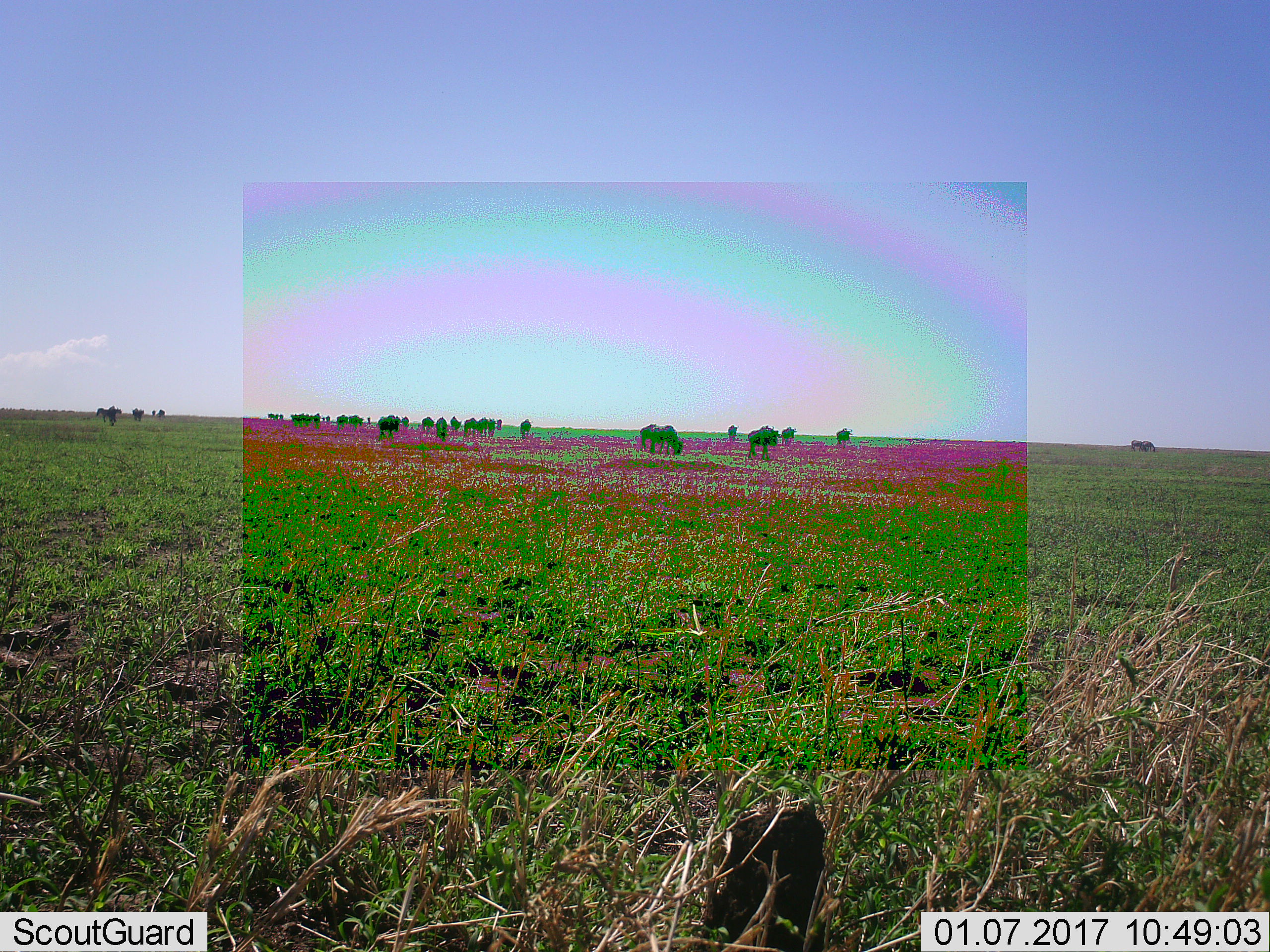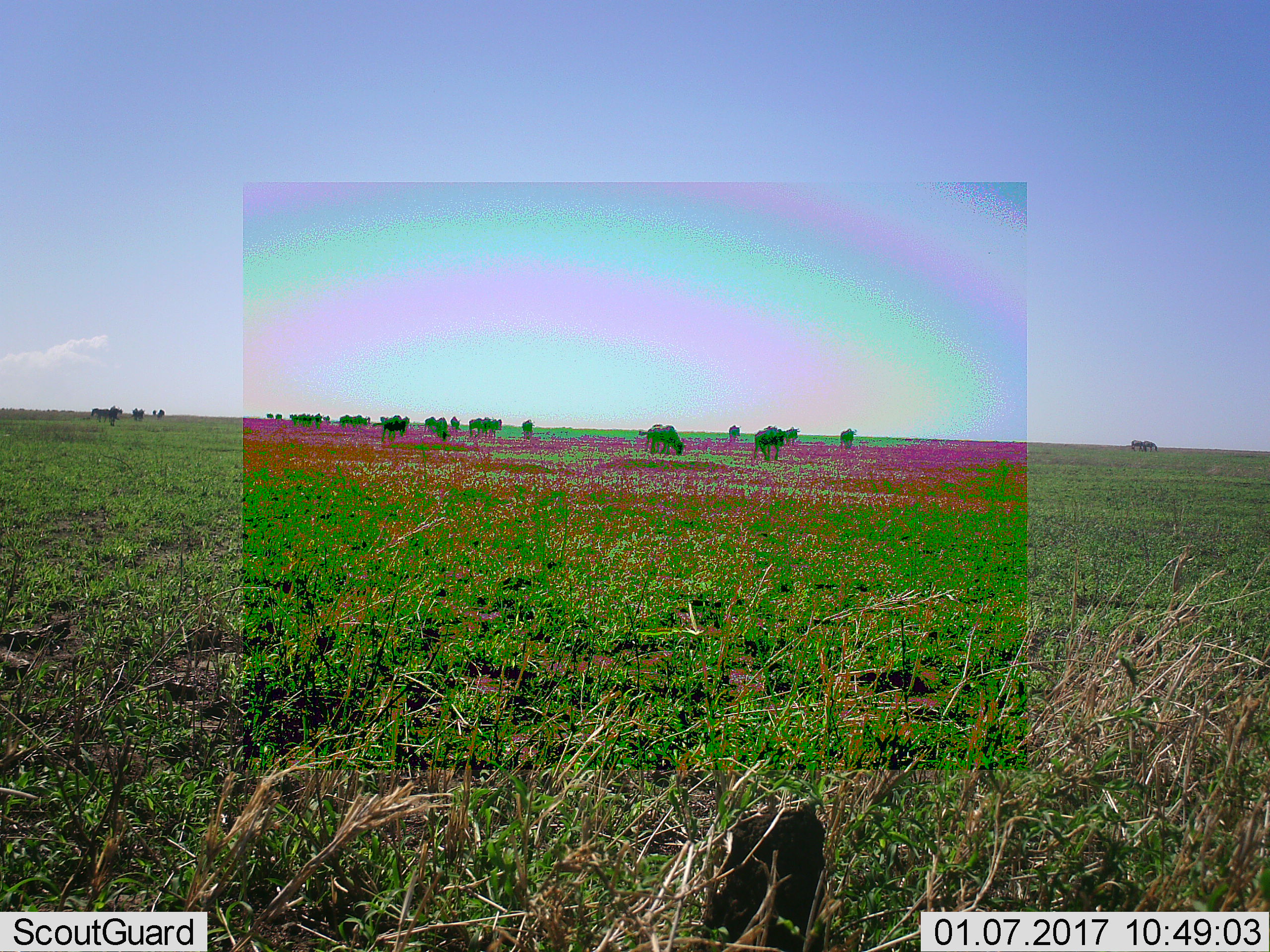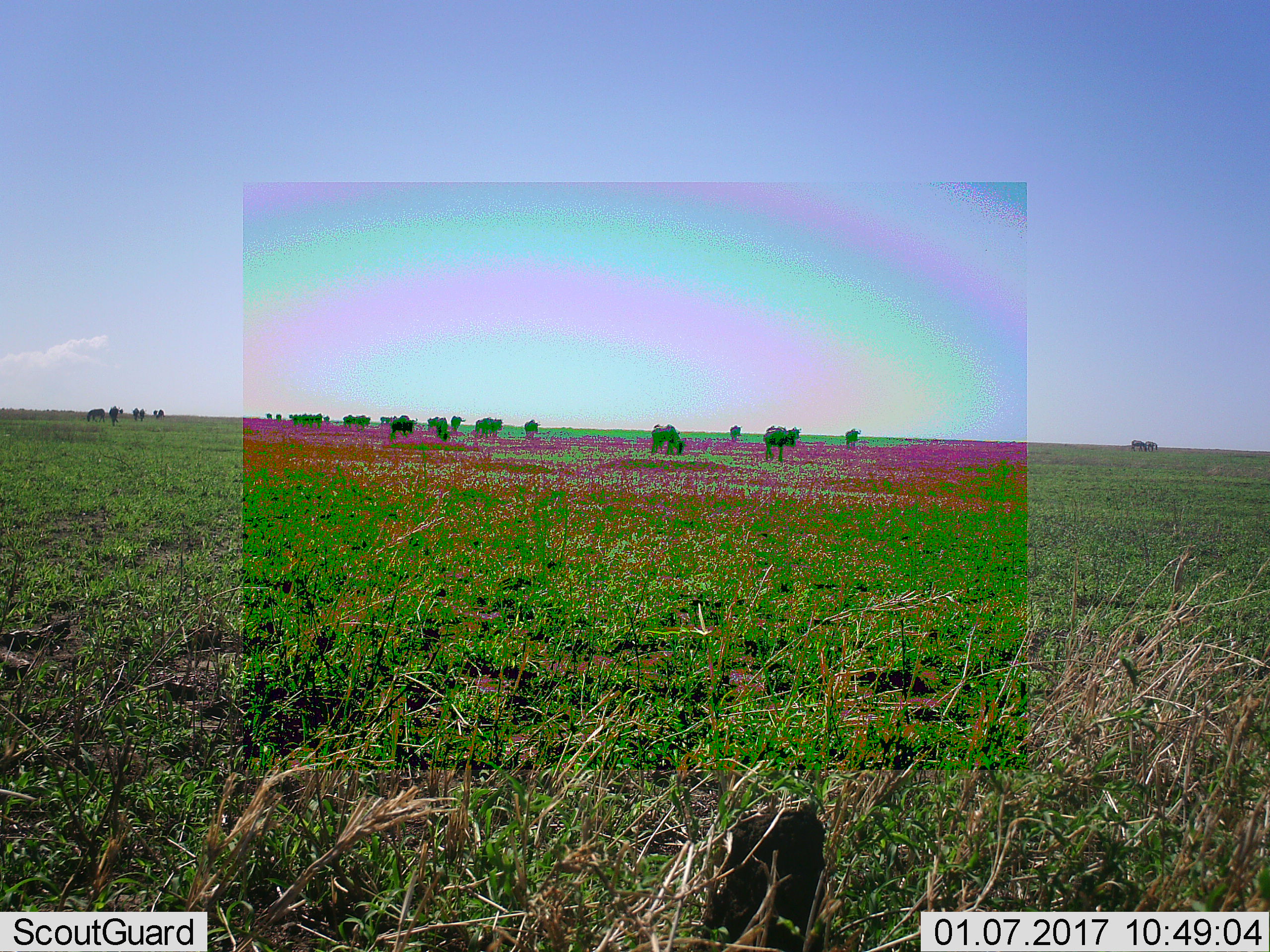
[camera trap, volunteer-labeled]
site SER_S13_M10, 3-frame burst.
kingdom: Animalia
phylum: Chordata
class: Mammalia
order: Artiodactyla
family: Bovidae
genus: Connochaetes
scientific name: Connochaetes taurinus taurinus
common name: blue wildebeest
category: wildebeestblue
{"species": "wildebeestblue (blue wildebeest) (Connochaetes taurinus taurinus)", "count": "11-50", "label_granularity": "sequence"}